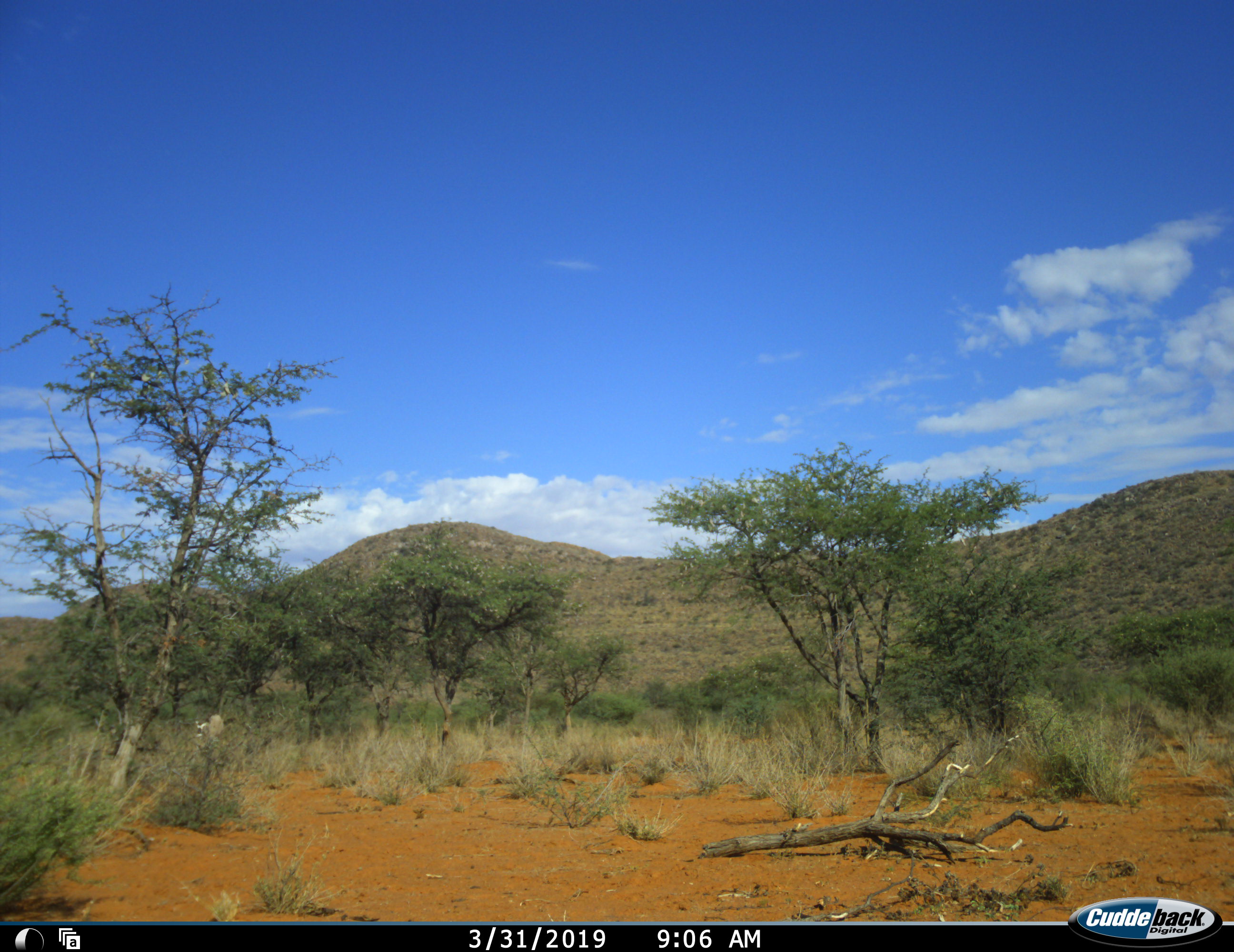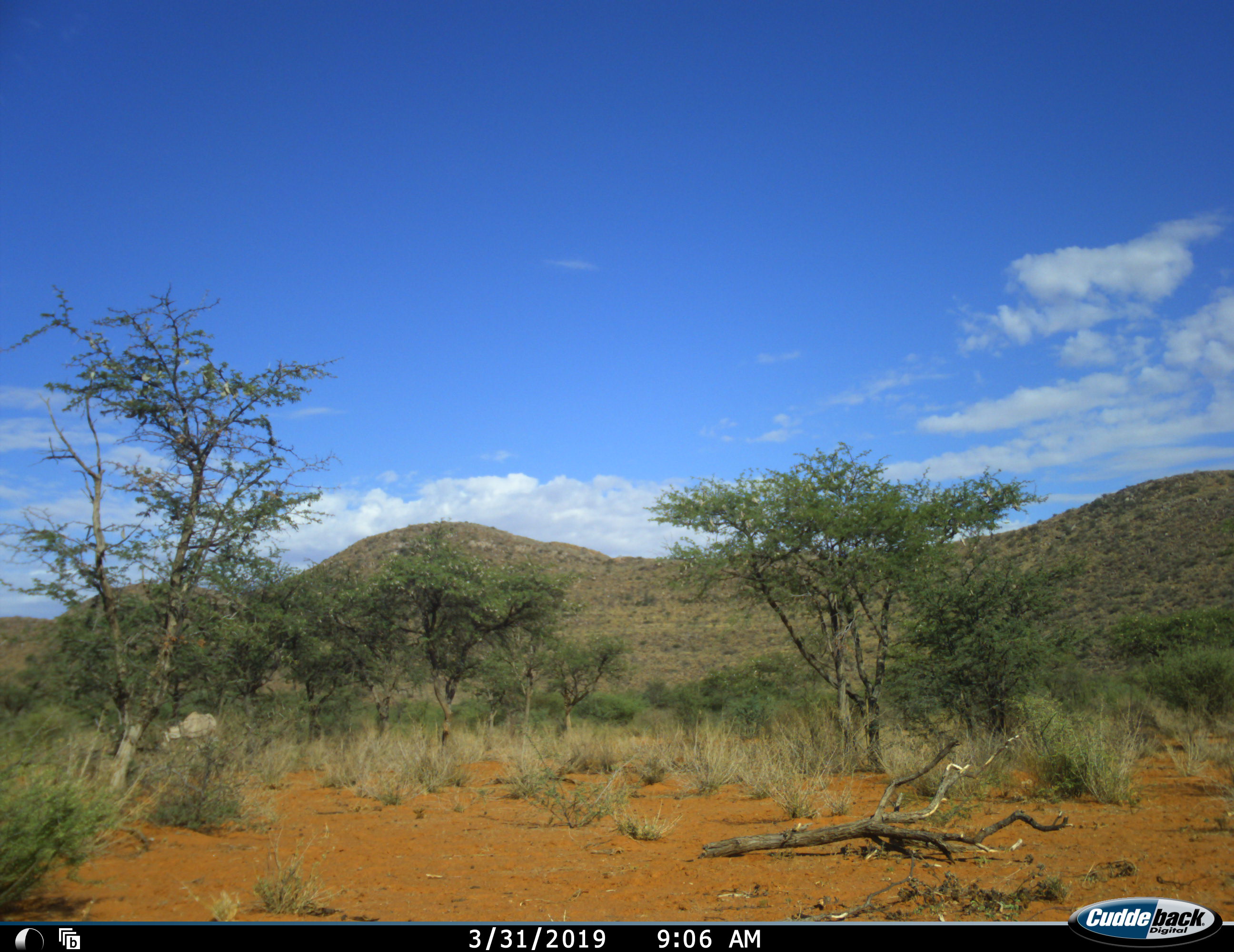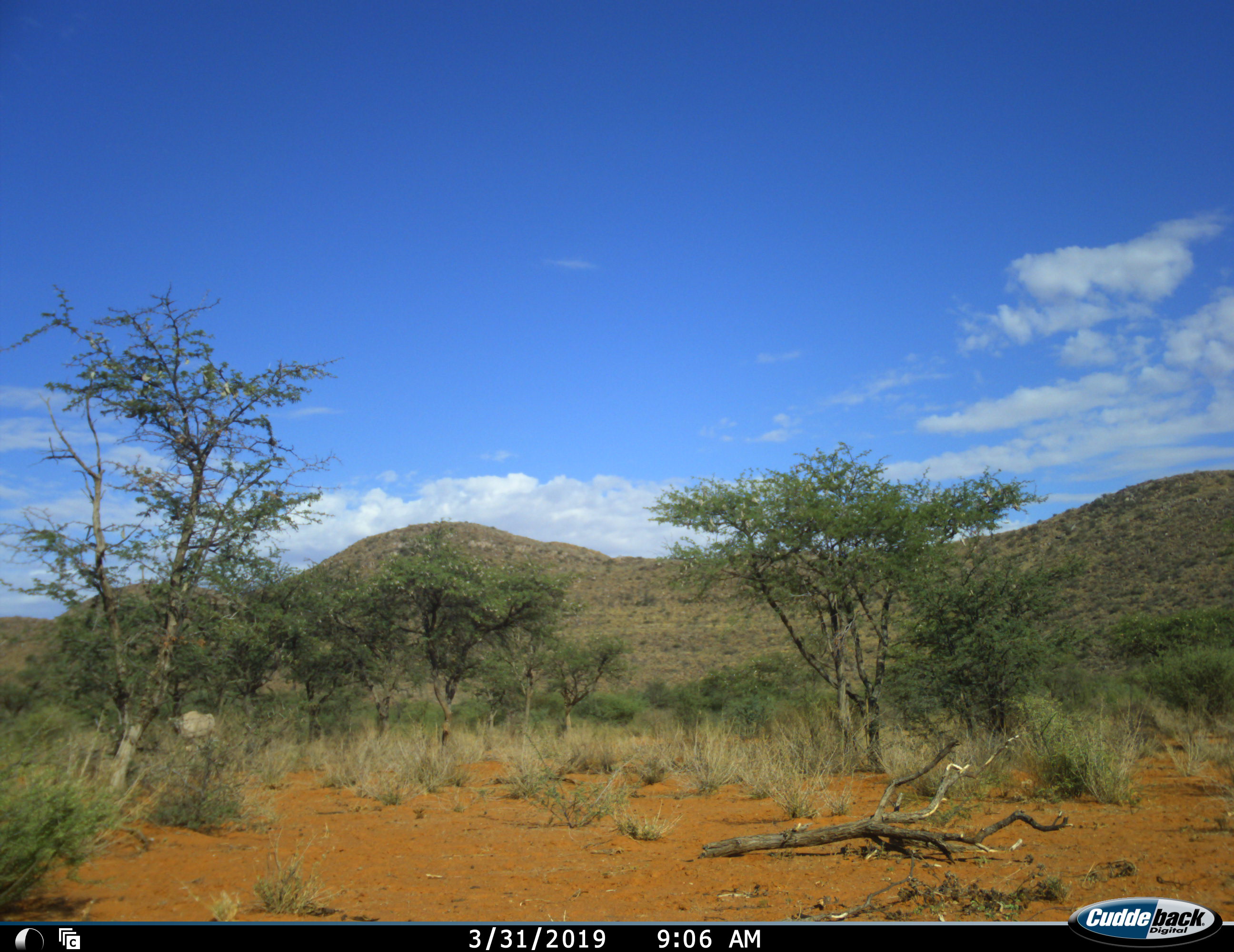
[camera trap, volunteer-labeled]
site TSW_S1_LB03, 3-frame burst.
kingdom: Animalia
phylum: Chordata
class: Mammalia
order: Artiodactyla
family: Bovidae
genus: Oryx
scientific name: Oryx gazella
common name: gemsbok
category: oryx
Oryx (gemsbok) (Oryx gazella), count 1. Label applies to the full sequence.